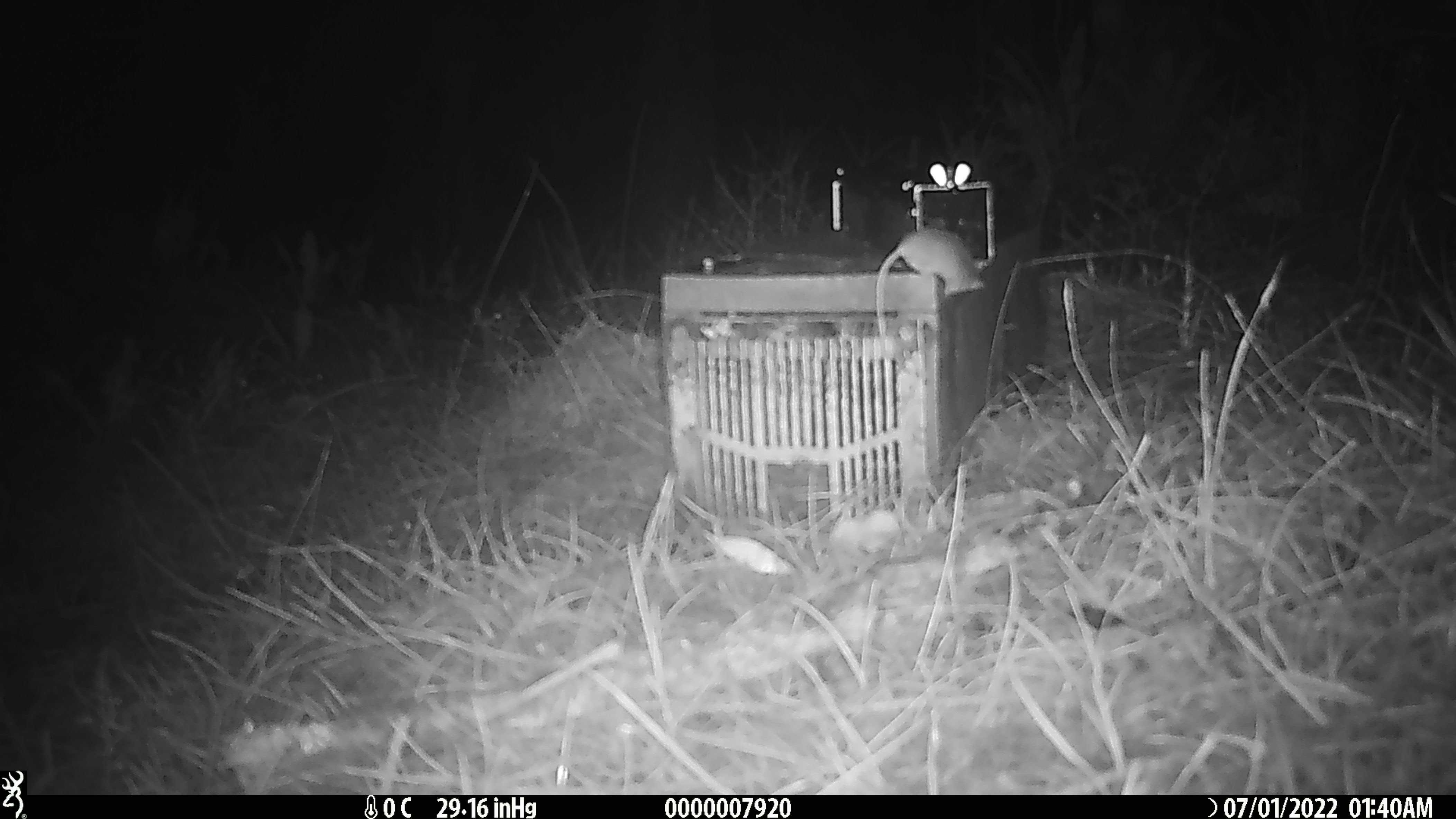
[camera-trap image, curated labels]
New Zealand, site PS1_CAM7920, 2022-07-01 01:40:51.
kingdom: Animalia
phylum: Chordata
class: Mammalia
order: Rodentia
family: Muridae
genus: Mus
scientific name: Mus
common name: mouse